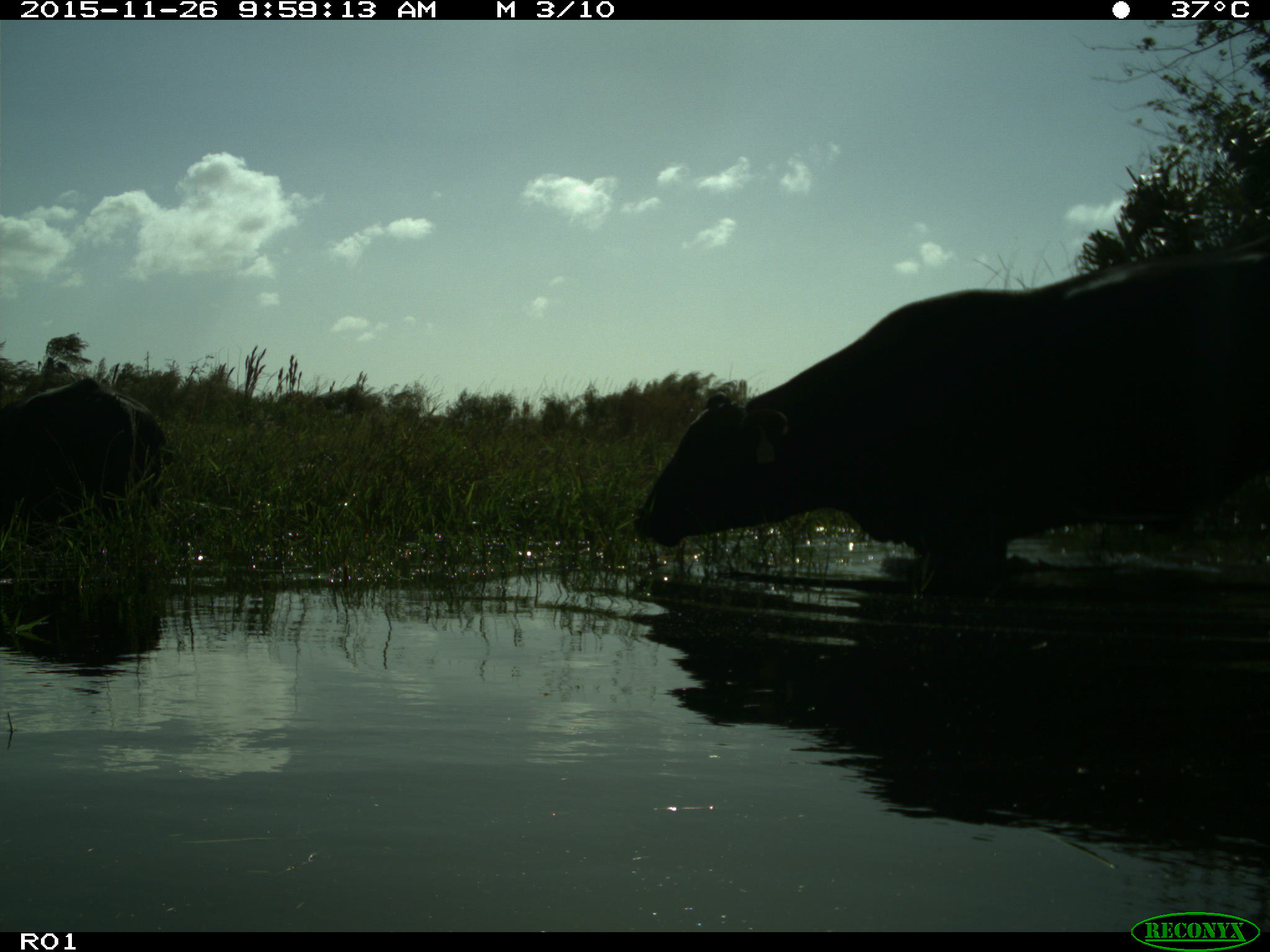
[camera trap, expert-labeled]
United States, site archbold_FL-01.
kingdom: Animalia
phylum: Chordata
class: Mammalia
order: Artiodactyla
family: Bovidae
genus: Bos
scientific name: Bos taurus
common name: domestic cow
Bos taurus (domestic cow).